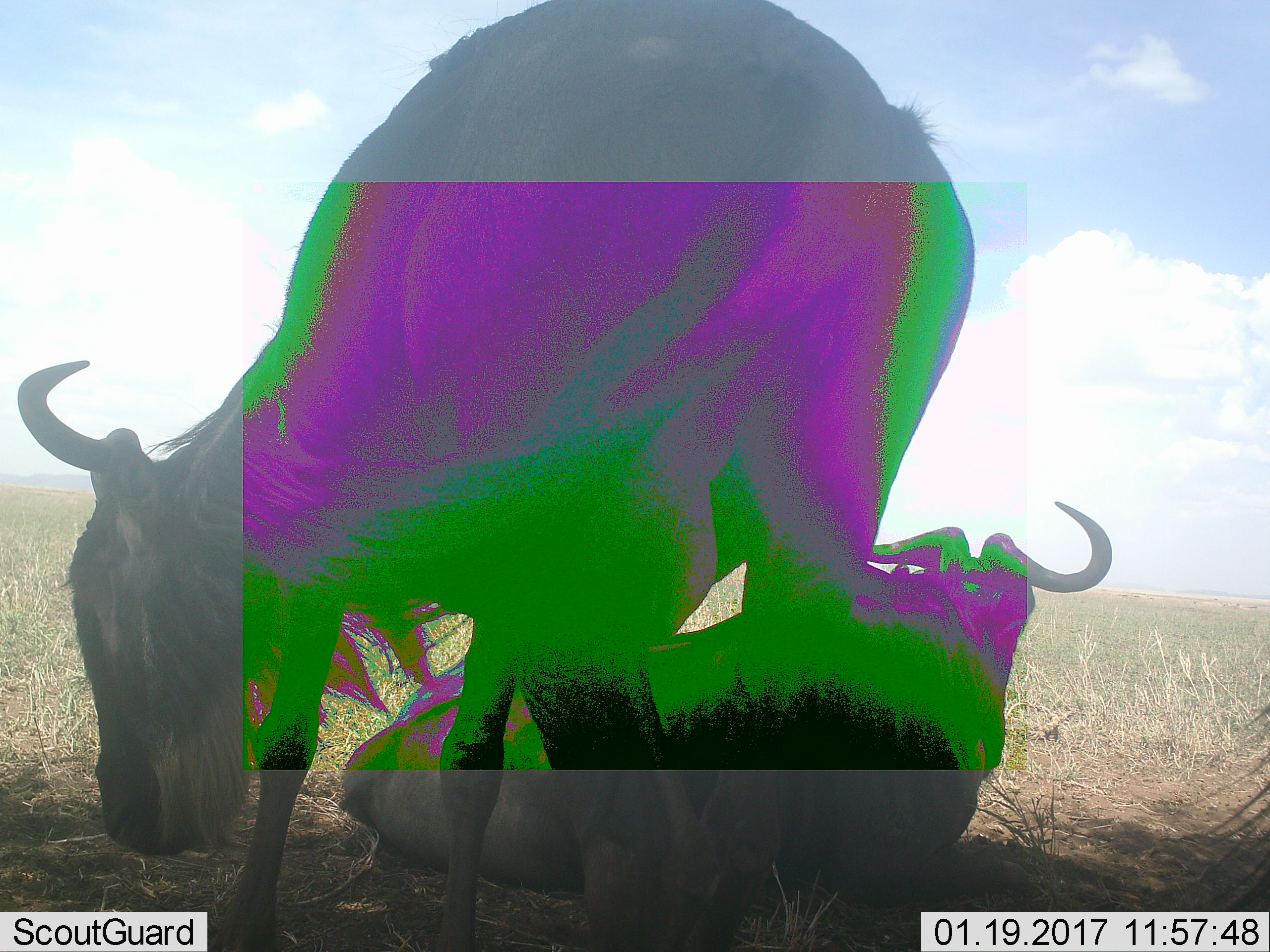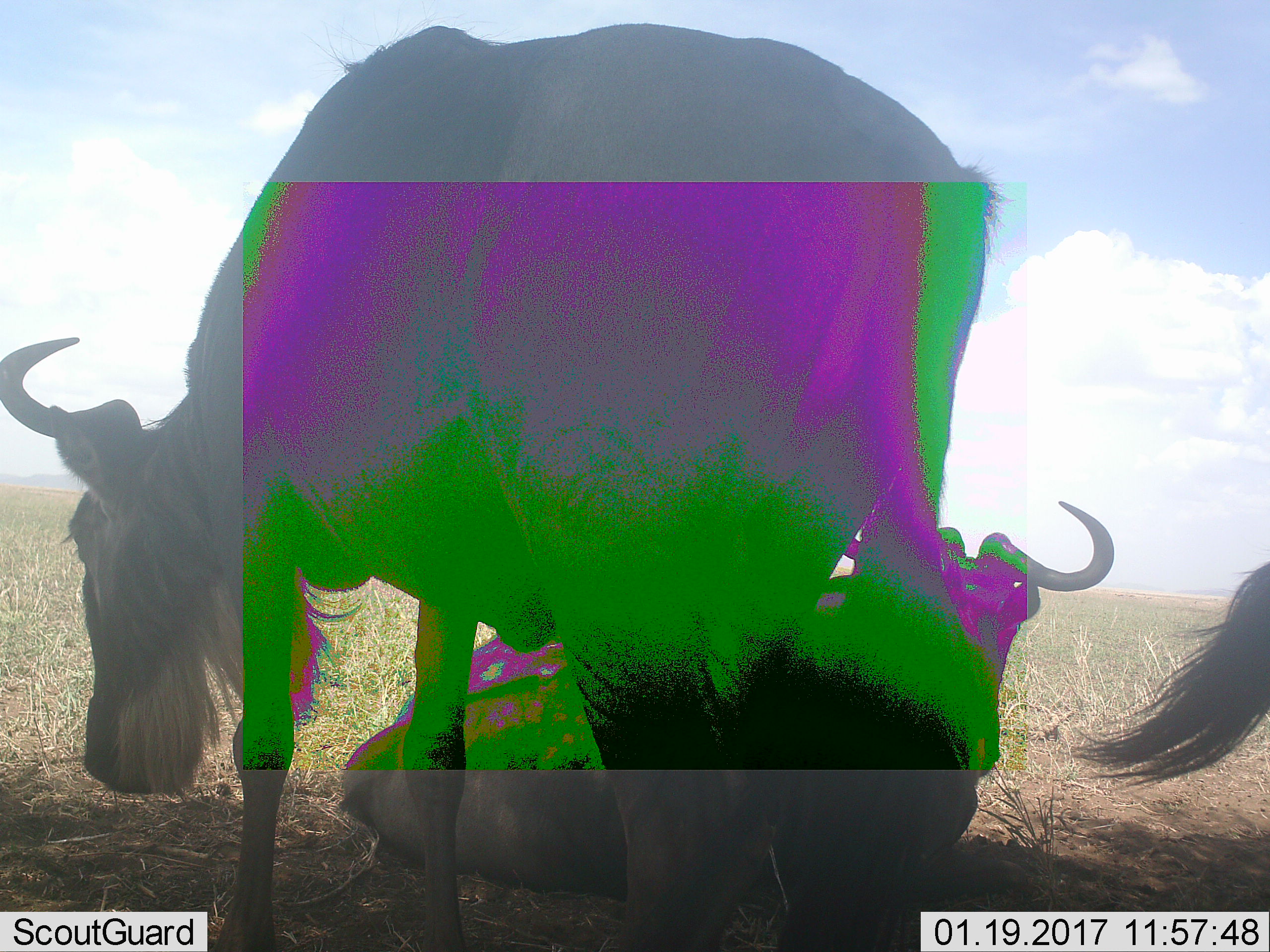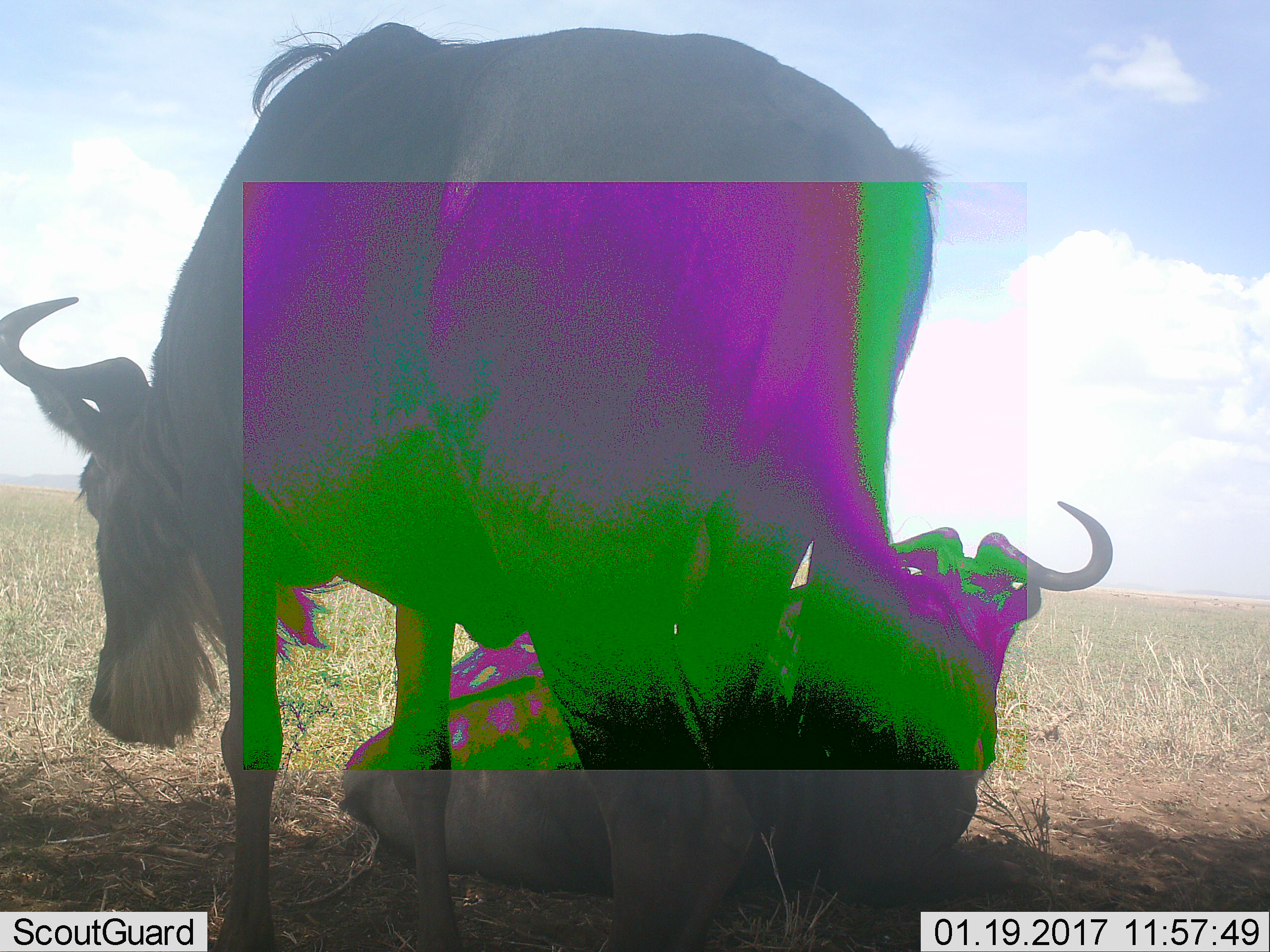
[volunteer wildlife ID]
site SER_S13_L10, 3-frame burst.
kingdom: Animalia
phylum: Chordata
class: Mammalia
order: Artiodactyla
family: Bovidae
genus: Connochaetes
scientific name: Connochaetes taurinus taurinus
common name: blue wildebeest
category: wildebeestblue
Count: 2.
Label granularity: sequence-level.